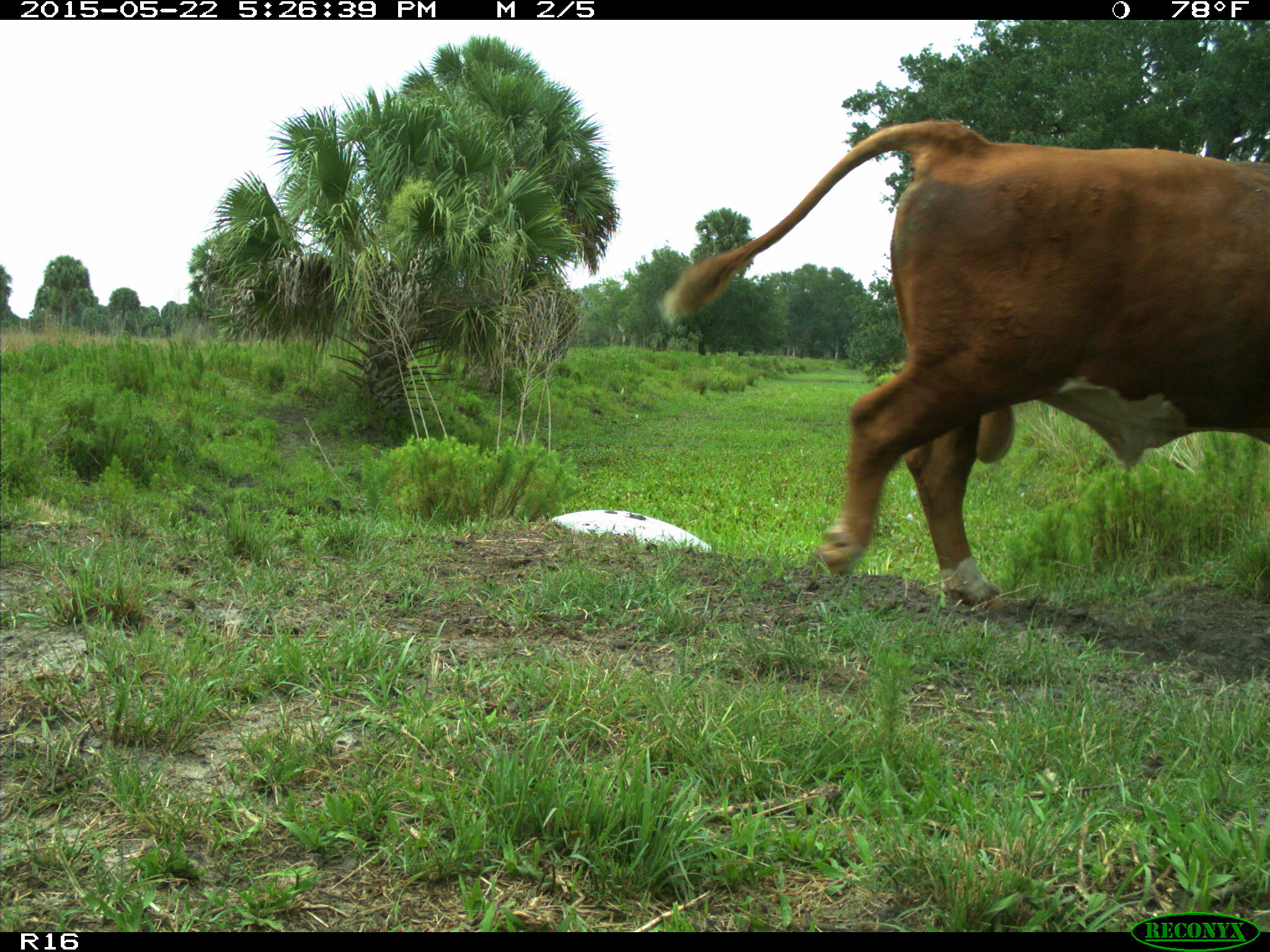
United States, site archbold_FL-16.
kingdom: Animalia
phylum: Chordata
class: Mammalia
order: Artiodactyla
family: Bovidae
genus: Bos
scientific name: Bos taurus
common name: domestic cow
Bos taurus (domestic cow).